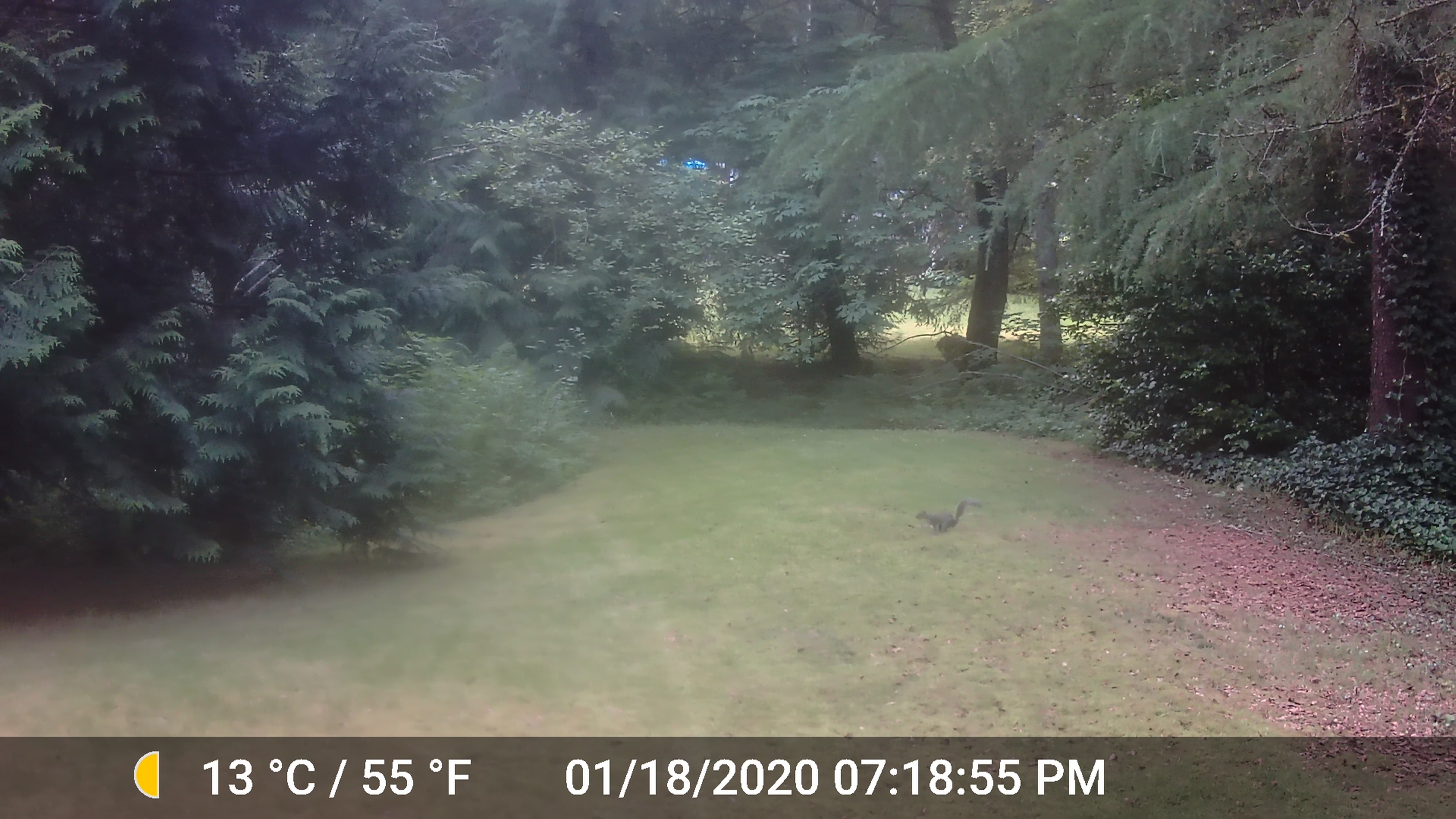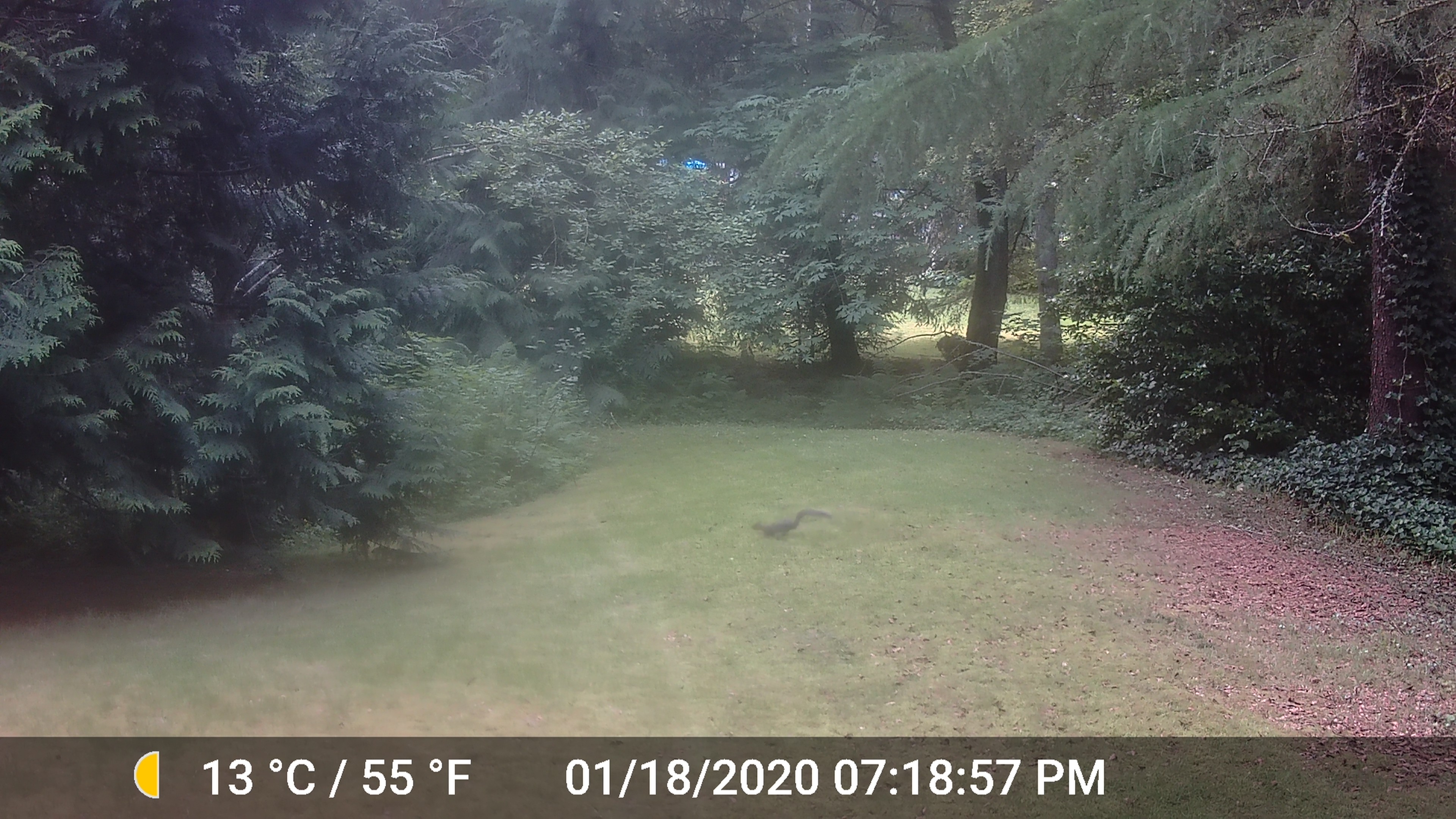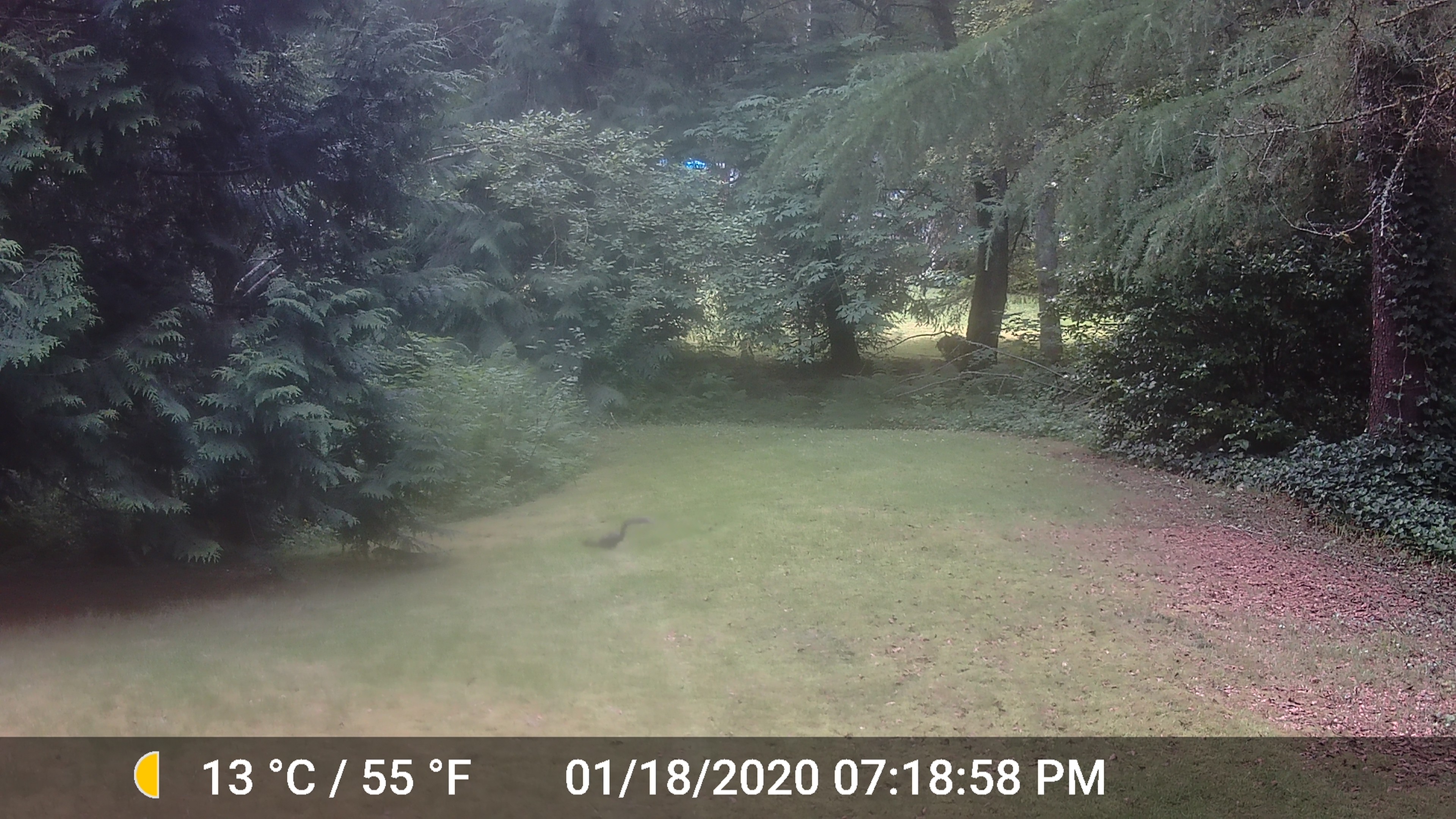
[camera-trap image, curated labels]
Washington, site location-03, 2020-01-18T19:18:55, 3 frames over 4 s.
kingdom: Animalia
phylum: Chordata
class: Mammalia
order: Rodentia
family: Sciuridae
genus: Sciurus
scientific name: Sciurus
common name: squirrel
Squirrel (Sciurus).